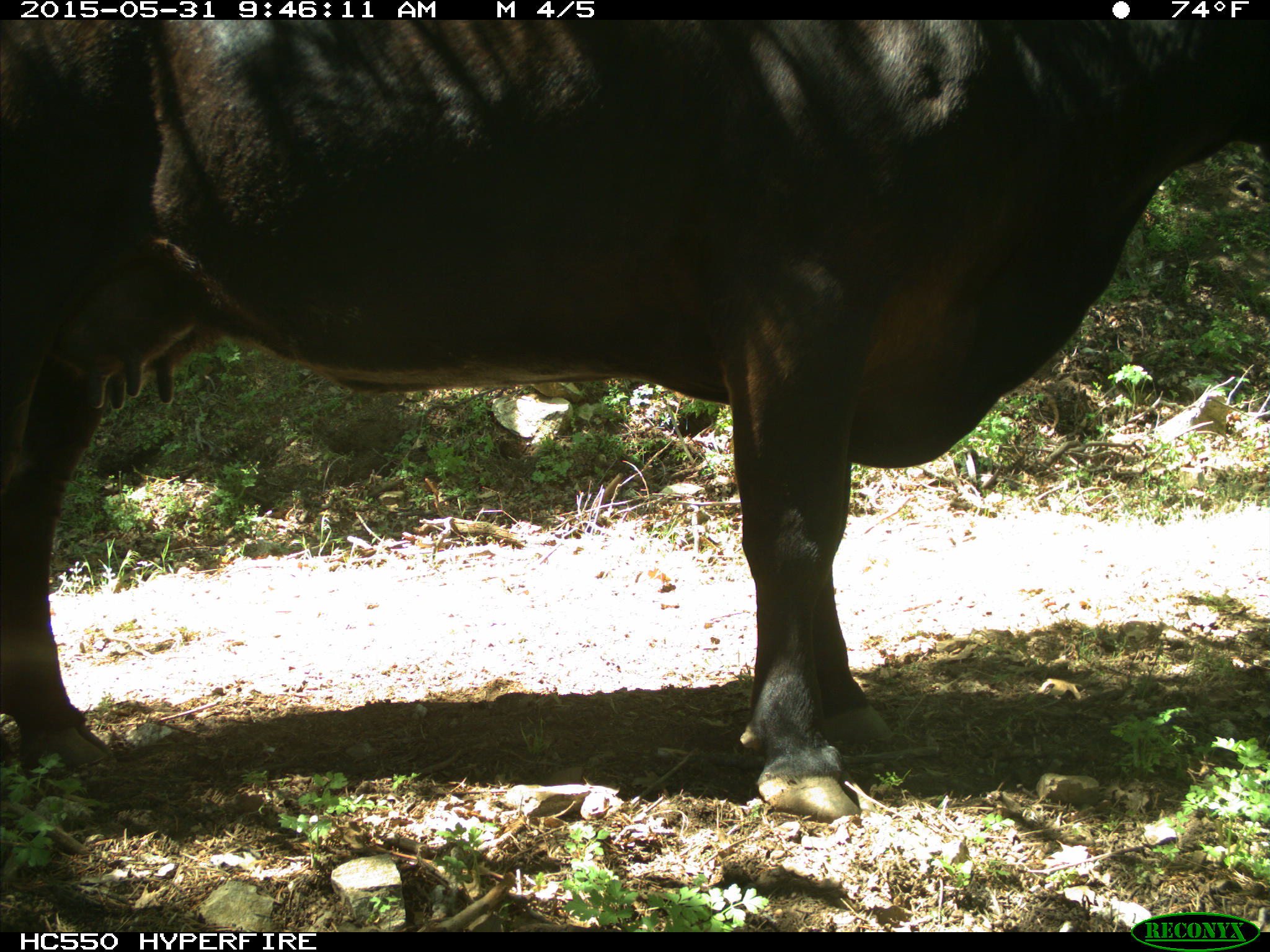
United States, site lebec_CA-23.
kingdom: Animalia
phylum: Chordata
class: Mammalia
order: Artiodactyla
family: Bovidae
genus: Bos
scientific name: Bos taurus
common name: domestic cow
Bos taurus (domestic cow).